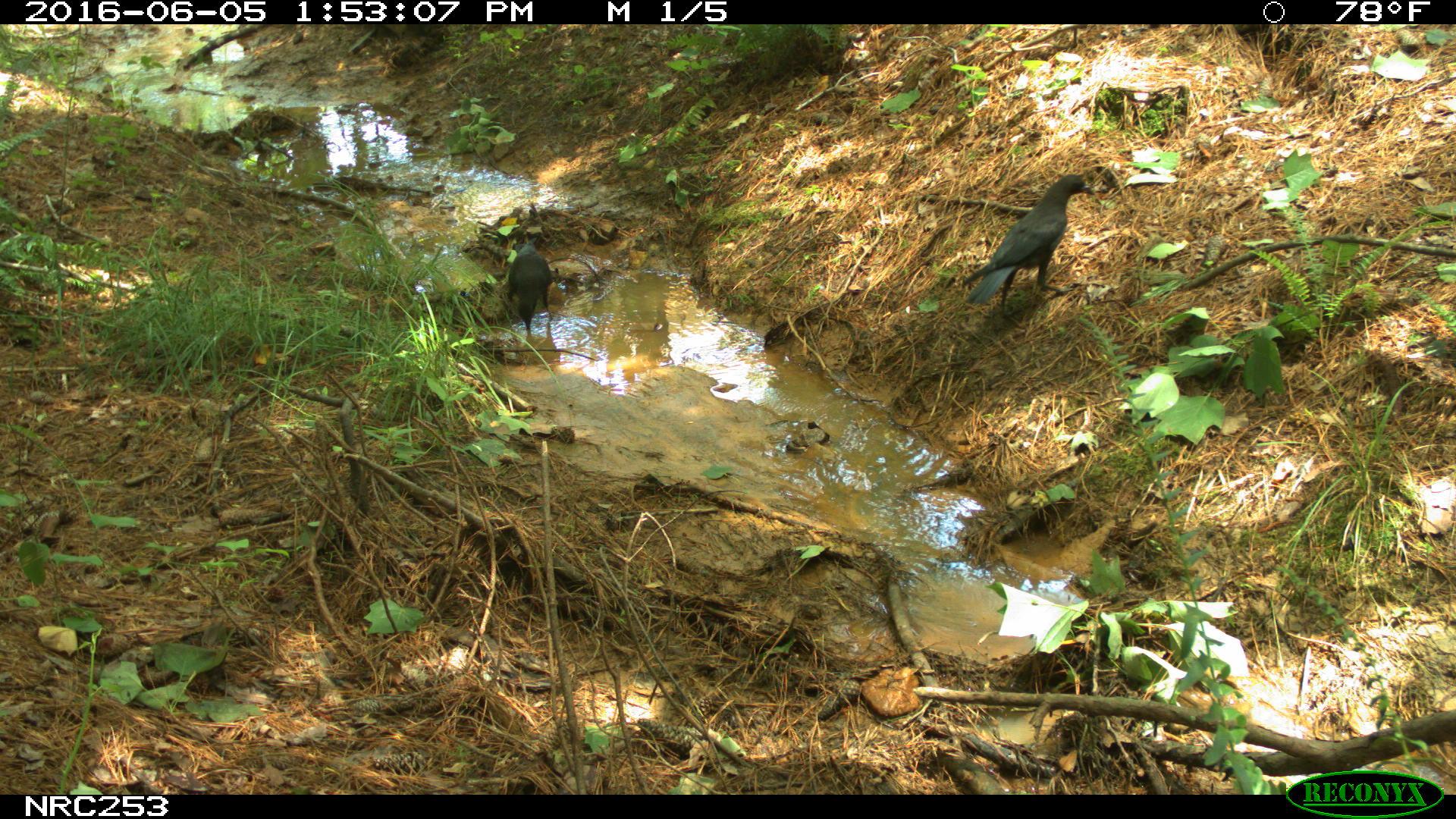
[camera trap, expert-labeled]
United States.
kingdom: Animalia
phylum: Chordata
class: Aves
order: Passeriformes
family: Corvidae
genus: Corvus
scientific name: Corvus brachyrhynchos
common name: american crow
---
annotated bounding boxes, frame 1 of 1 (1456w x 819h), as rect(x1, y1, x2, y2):
American Crow: rect(960, 155, 1103, 321); rect(489, 244, 563, 345)